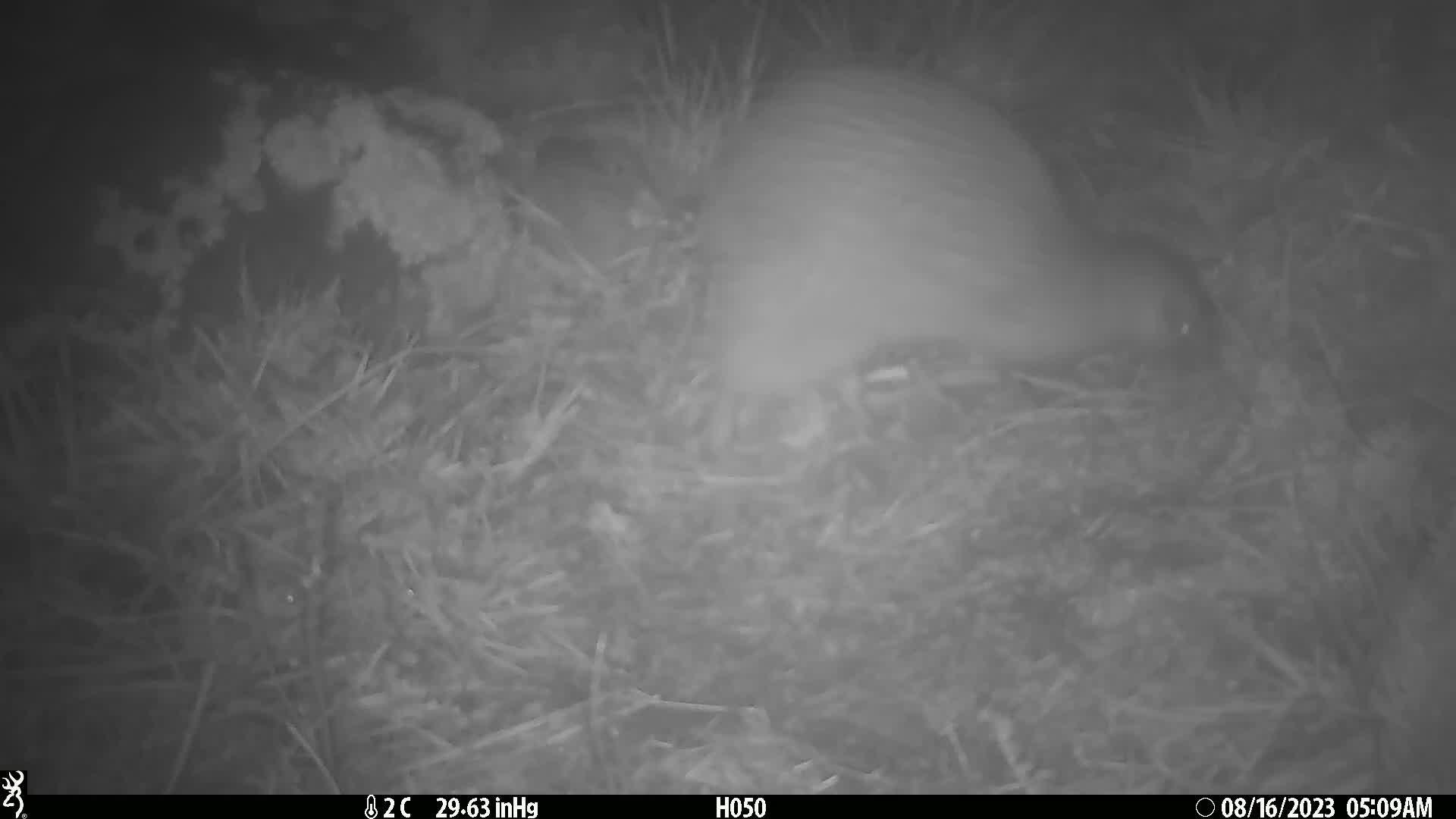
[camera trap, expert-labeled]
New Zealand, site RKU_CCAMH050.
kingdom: Animalia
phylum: Chordata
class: Aves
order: Apterygiformes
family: Apterygidae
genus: Apteryx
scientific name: Apteryx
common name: kiwi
Kiwi (Apteryx).